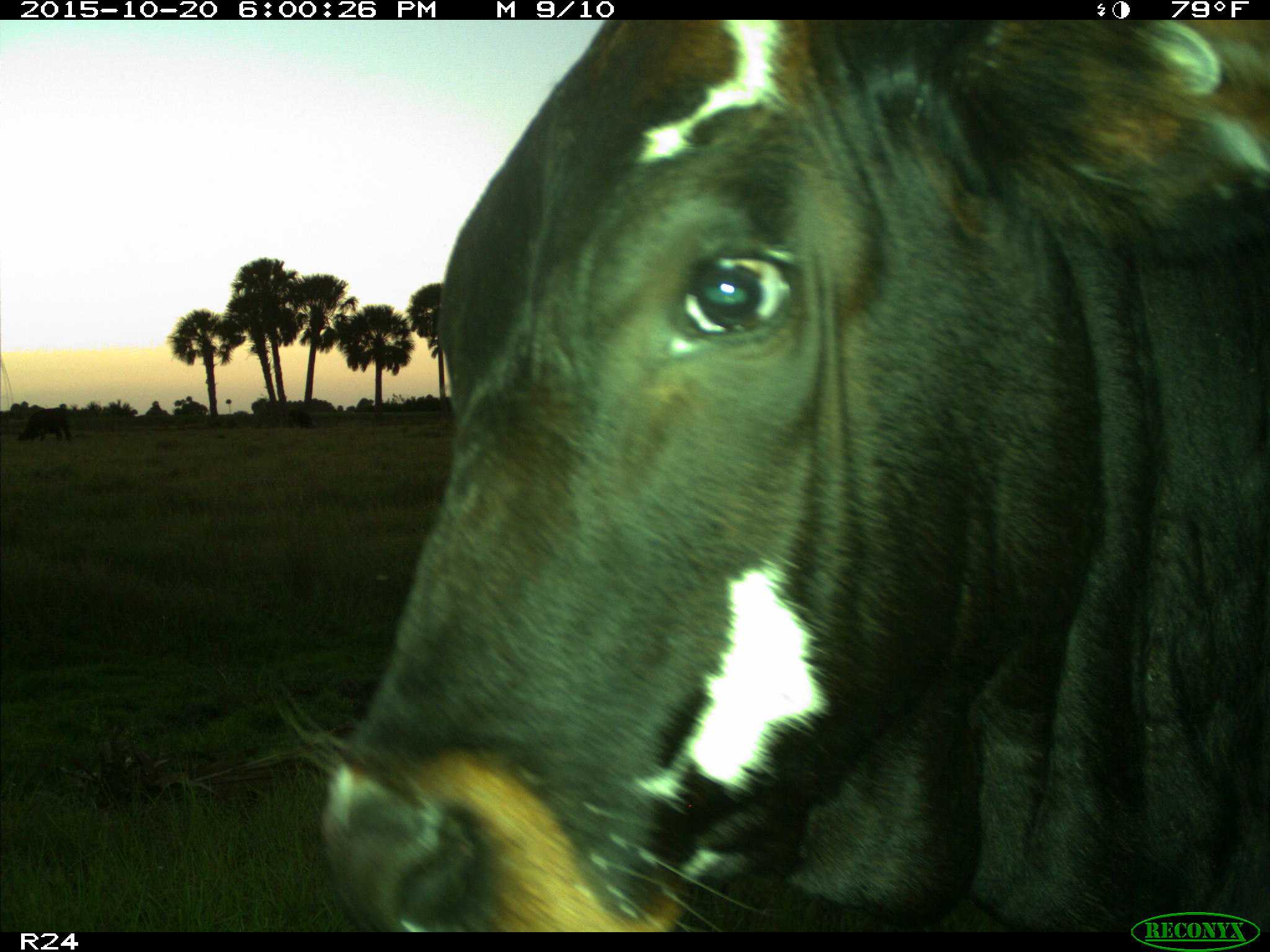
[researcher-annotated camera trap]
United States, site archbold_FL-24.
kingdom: Animalia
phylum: Chordata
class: Mammalia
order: Artiodactyla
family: Bovidae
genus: Bos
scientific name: Bos taurus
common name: domestic cow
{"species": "Bos taurus (domestic cow)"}